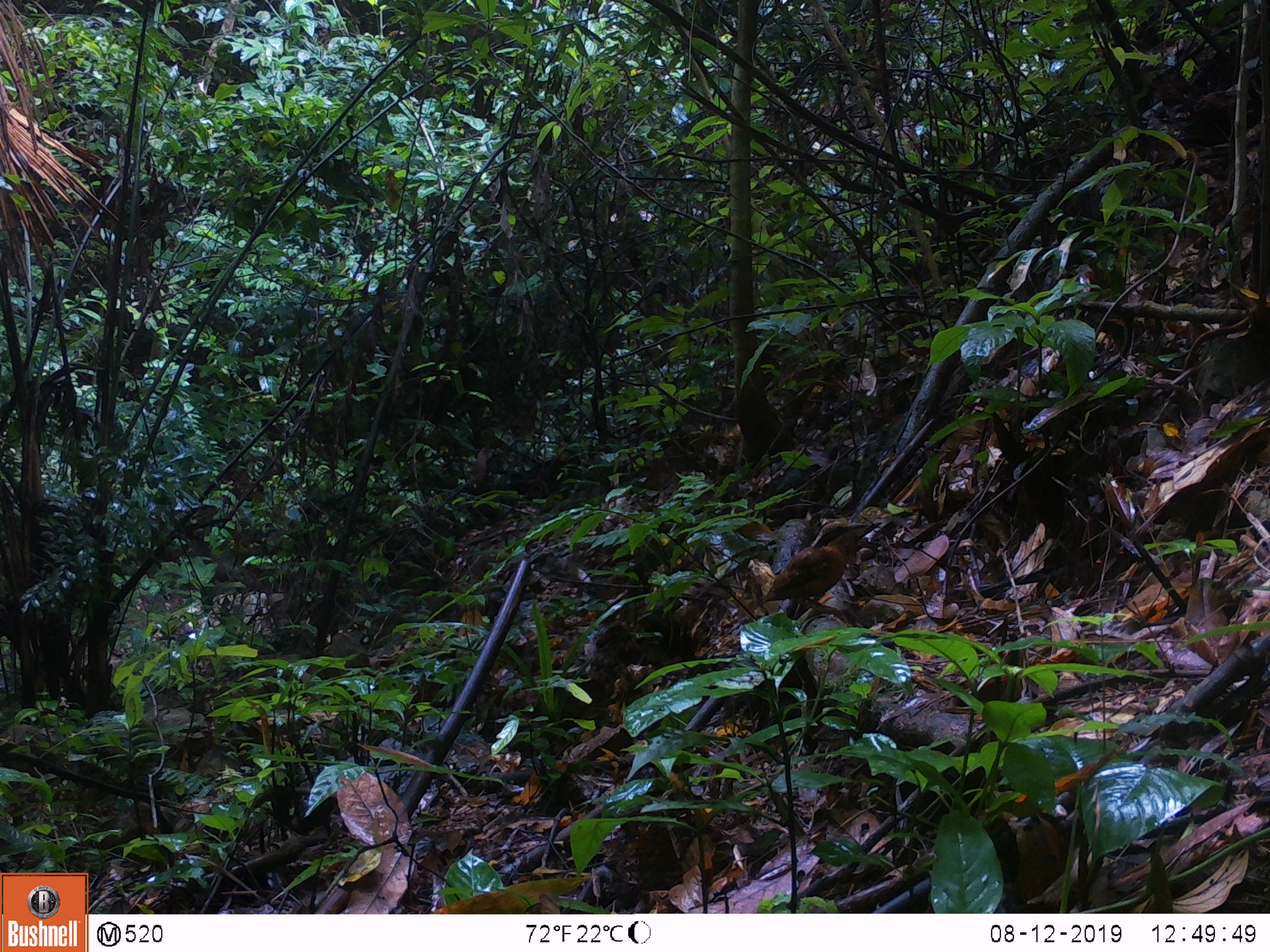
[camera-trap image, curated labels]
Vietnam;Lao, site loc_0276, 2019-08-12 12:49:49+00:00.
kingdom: Animalia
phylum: Chordata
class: Aves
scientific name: Aves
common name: bird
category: unidentified bird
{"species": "unidentified bird (bird) (Aves)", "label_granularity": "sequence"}